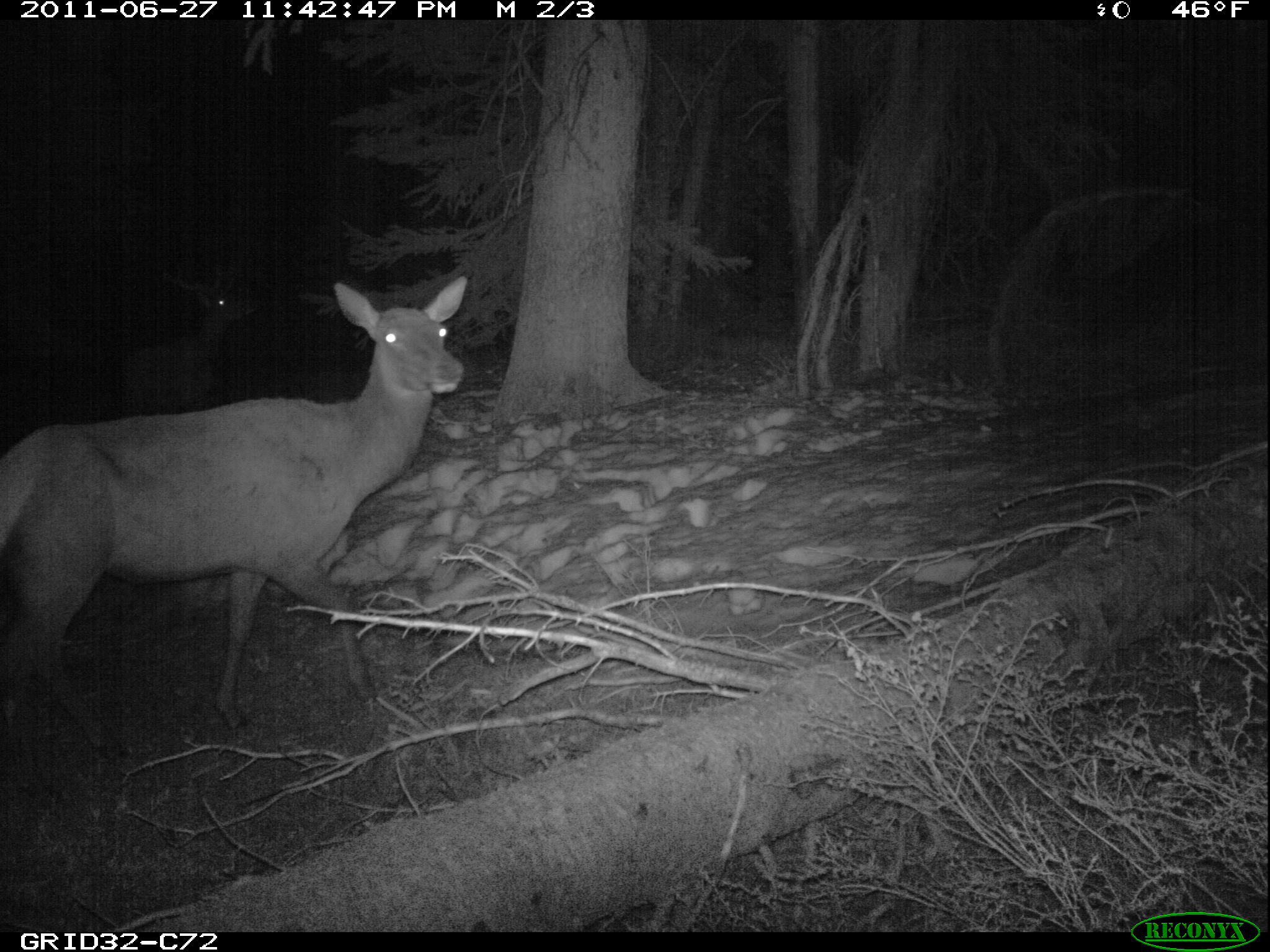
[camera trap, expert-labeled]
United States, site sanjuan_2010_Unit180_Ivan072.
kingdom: Animalia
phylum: Chordata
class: Mammalia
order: Artiodactyla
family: Cervidae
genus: Cervus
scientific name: Cervus elaphus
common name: red deer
Cervus elaphus (red deer).